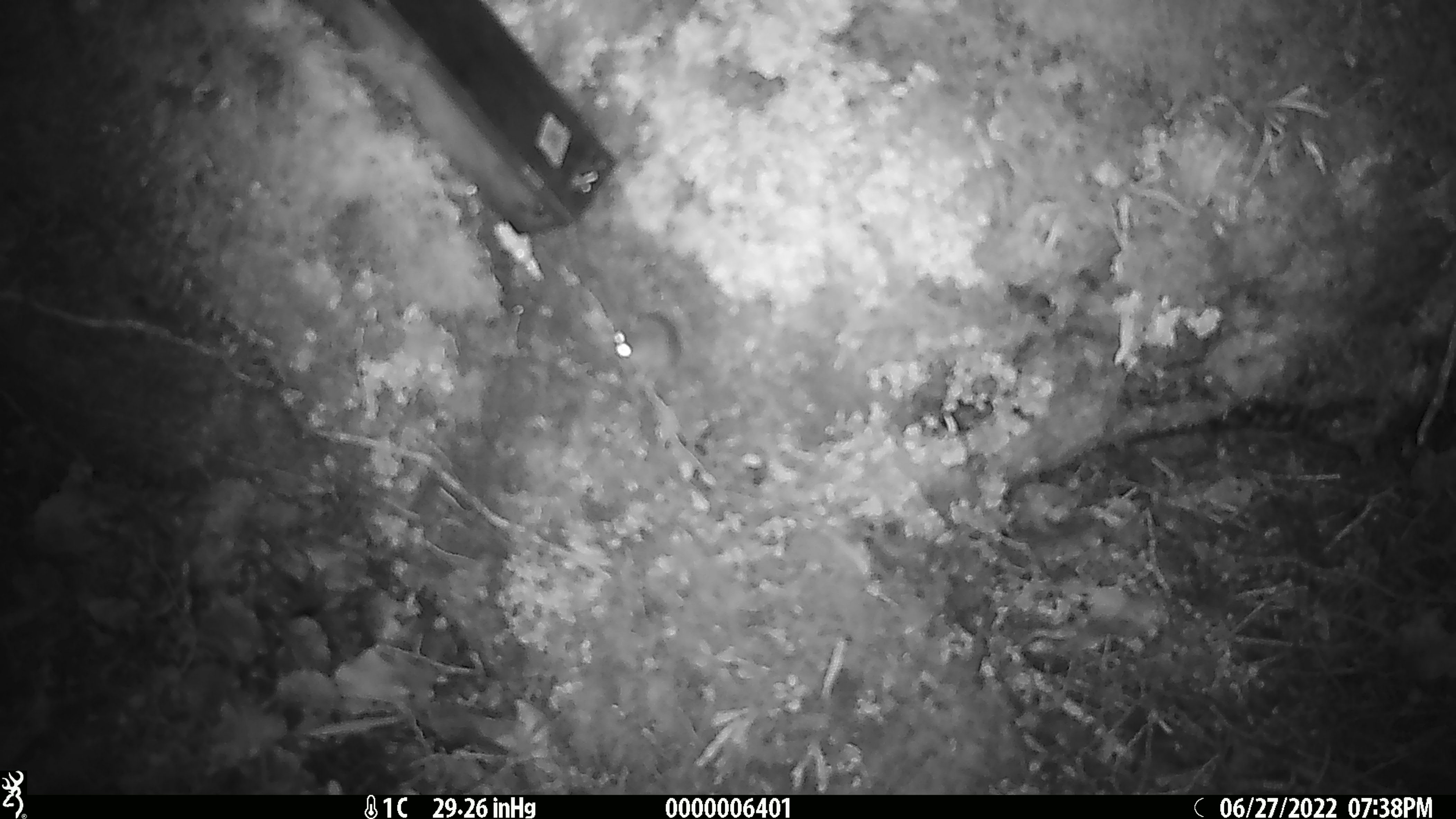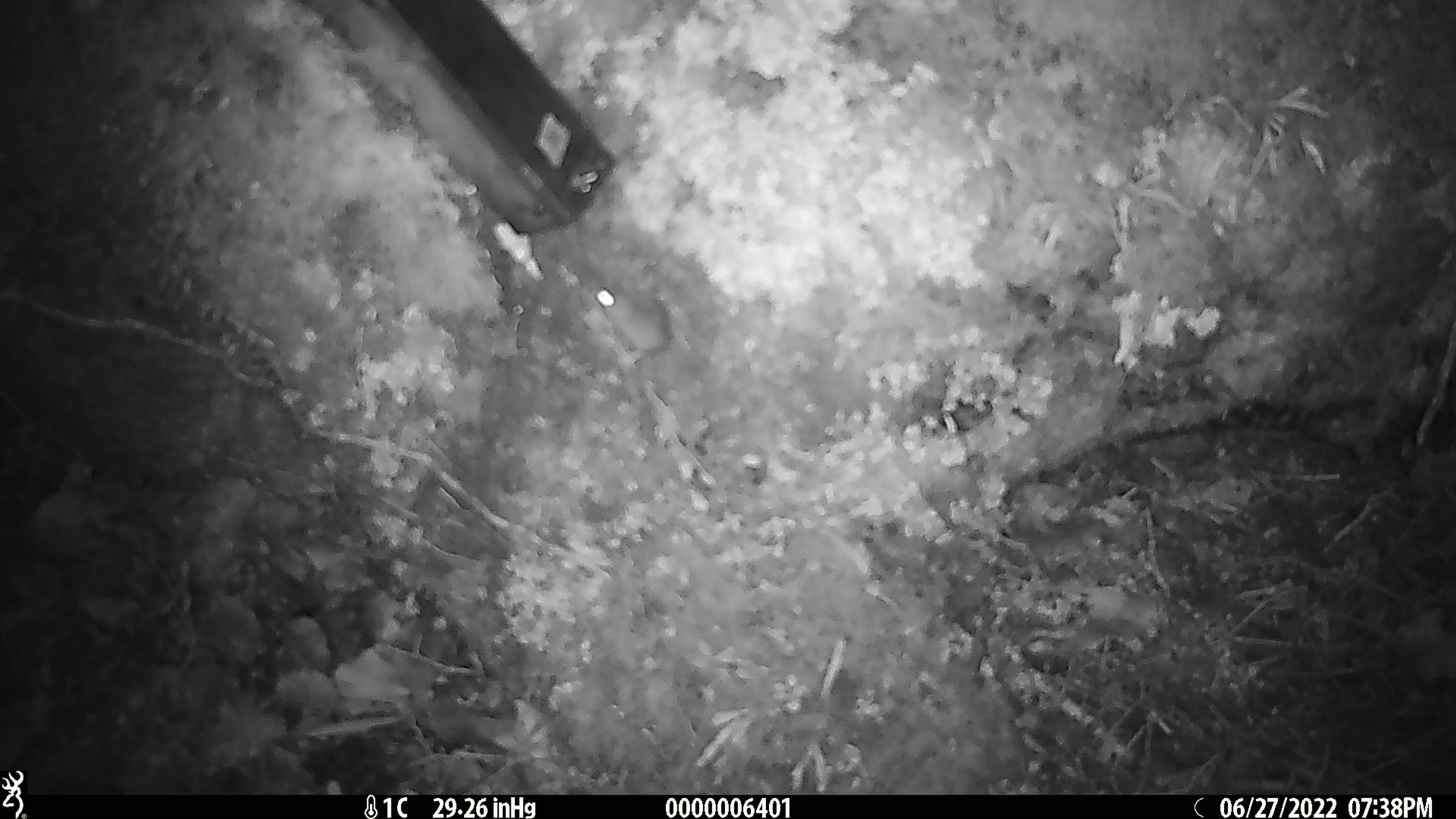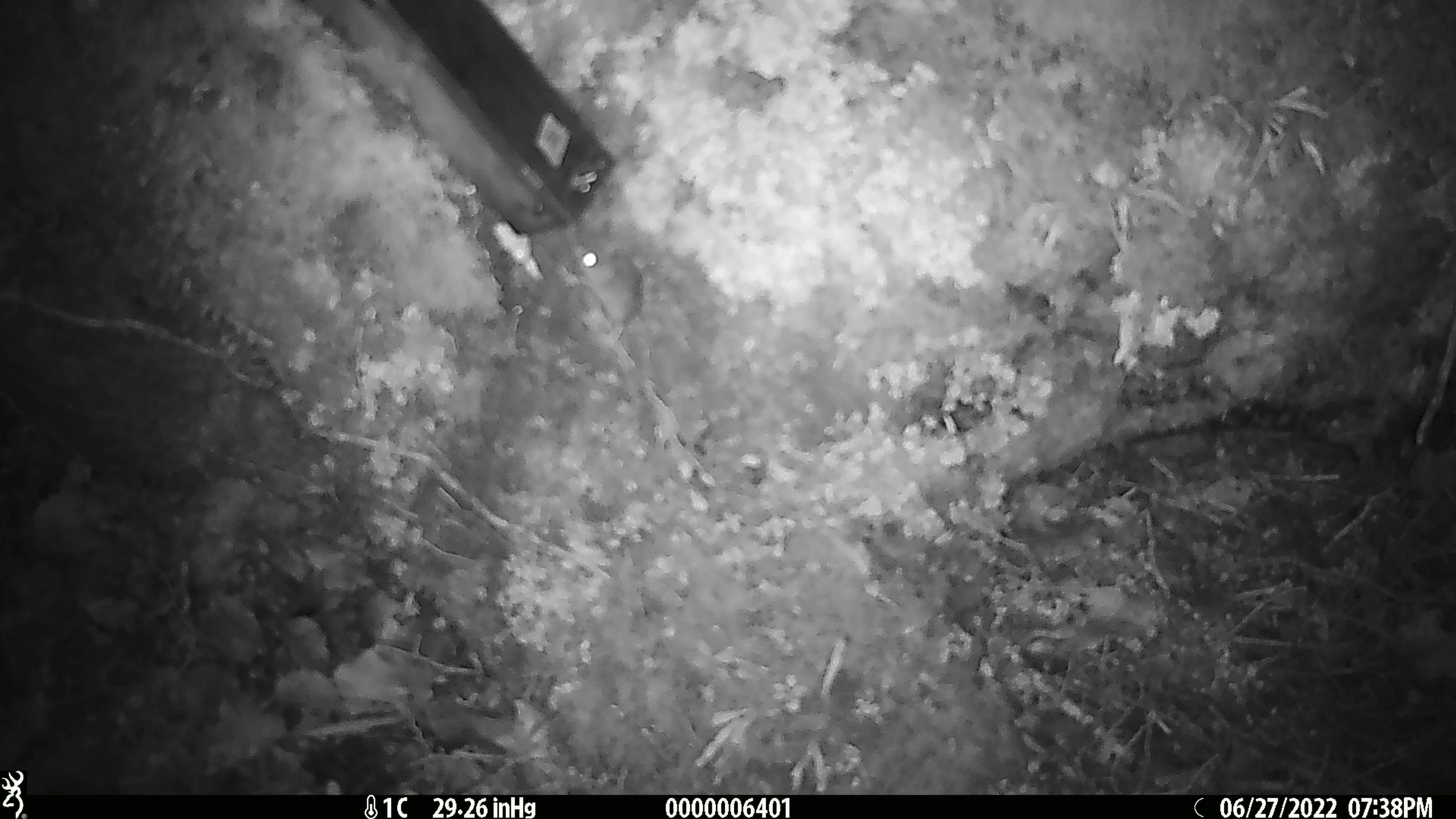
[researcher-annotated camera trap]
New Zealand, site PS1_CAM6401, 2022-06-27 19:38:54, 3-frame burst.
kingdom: Animalia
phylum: Chordata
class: Mammalia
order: Rodentia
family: Muridae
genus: Mus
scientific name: Mus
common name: mouse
Mouse (Mus).